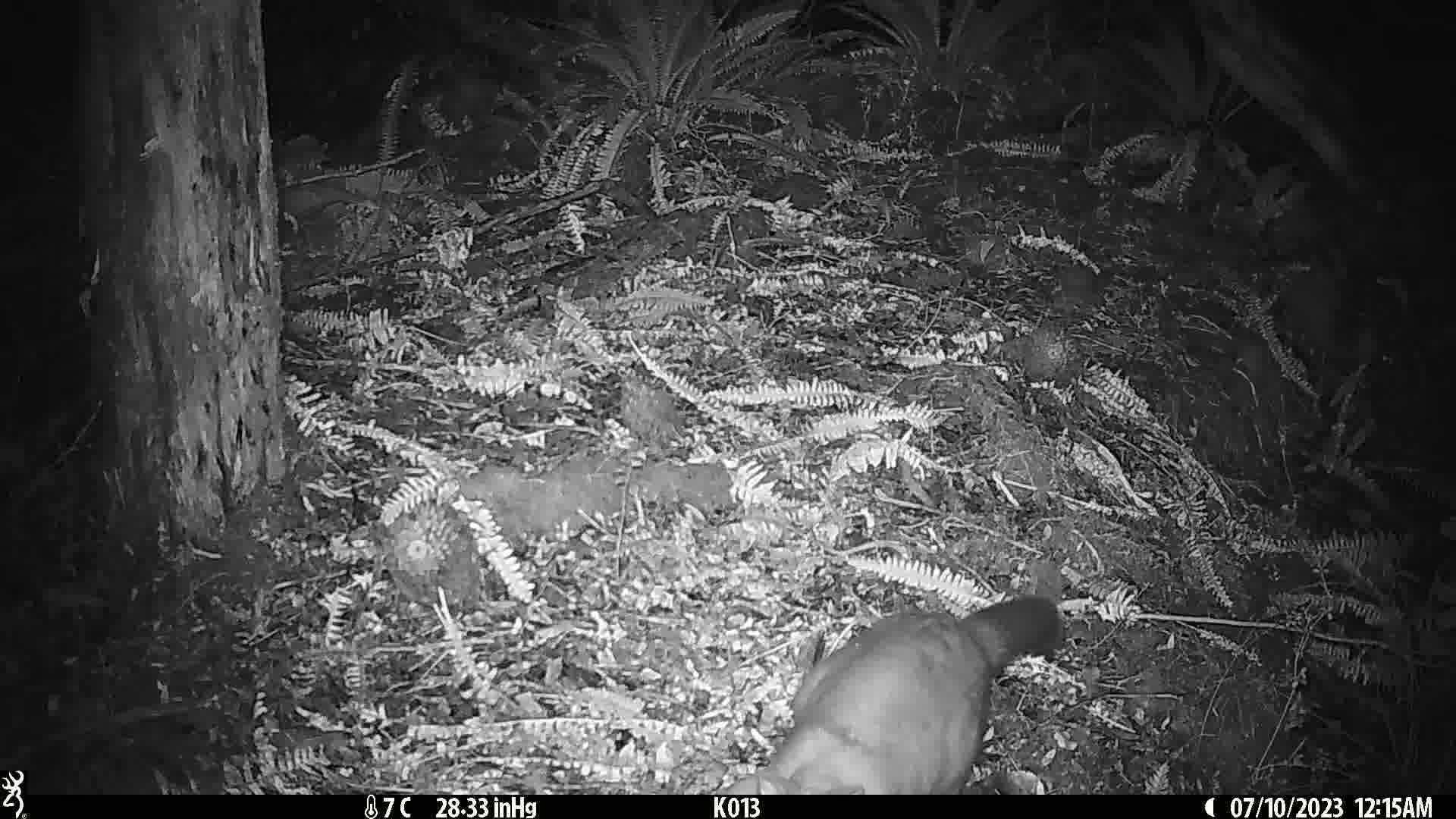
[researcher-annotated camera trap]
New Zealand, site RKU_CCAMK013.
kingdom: Animalia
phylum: Chordata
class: Mammalia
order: Diprotodontia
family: Phalangeridae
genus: Trichosurus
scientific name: Trichosurus vulpecula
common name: common brushtail possum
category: possum